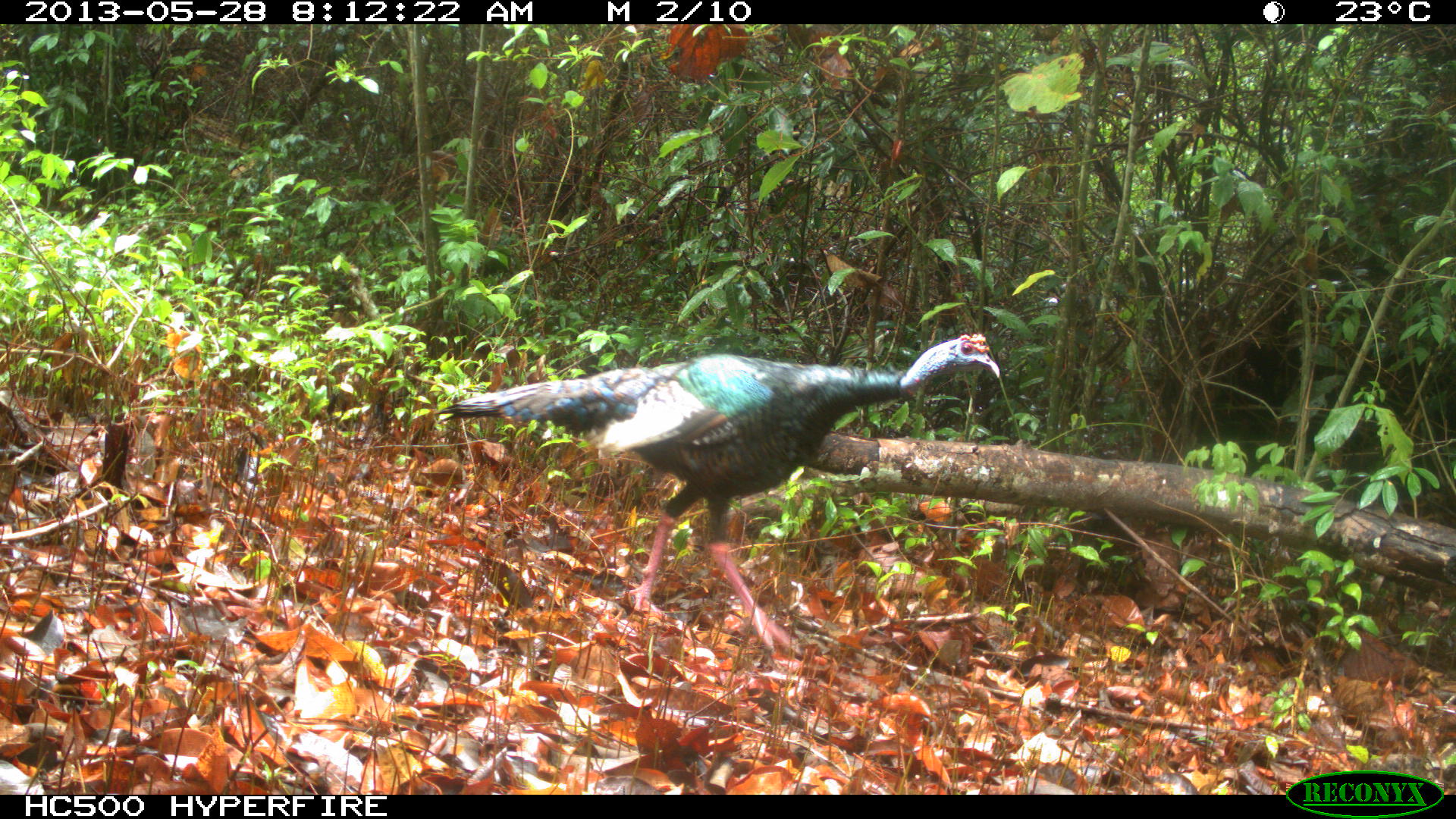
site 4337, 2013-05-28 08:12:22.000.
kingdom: Animalia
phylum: Chordata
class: Aves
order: Galliformes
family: Phasianidae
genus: Meleagris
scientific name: Meleagris ocellata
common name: ocellated turkey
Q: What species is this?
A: Meleagris ocellata (ocellated turkey).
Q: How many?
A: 1.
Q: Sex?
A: Male.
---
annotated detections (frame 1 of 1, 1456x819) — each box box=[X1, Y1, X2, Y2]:
meleagris ocellata: box=[435, 332, 999, 660]